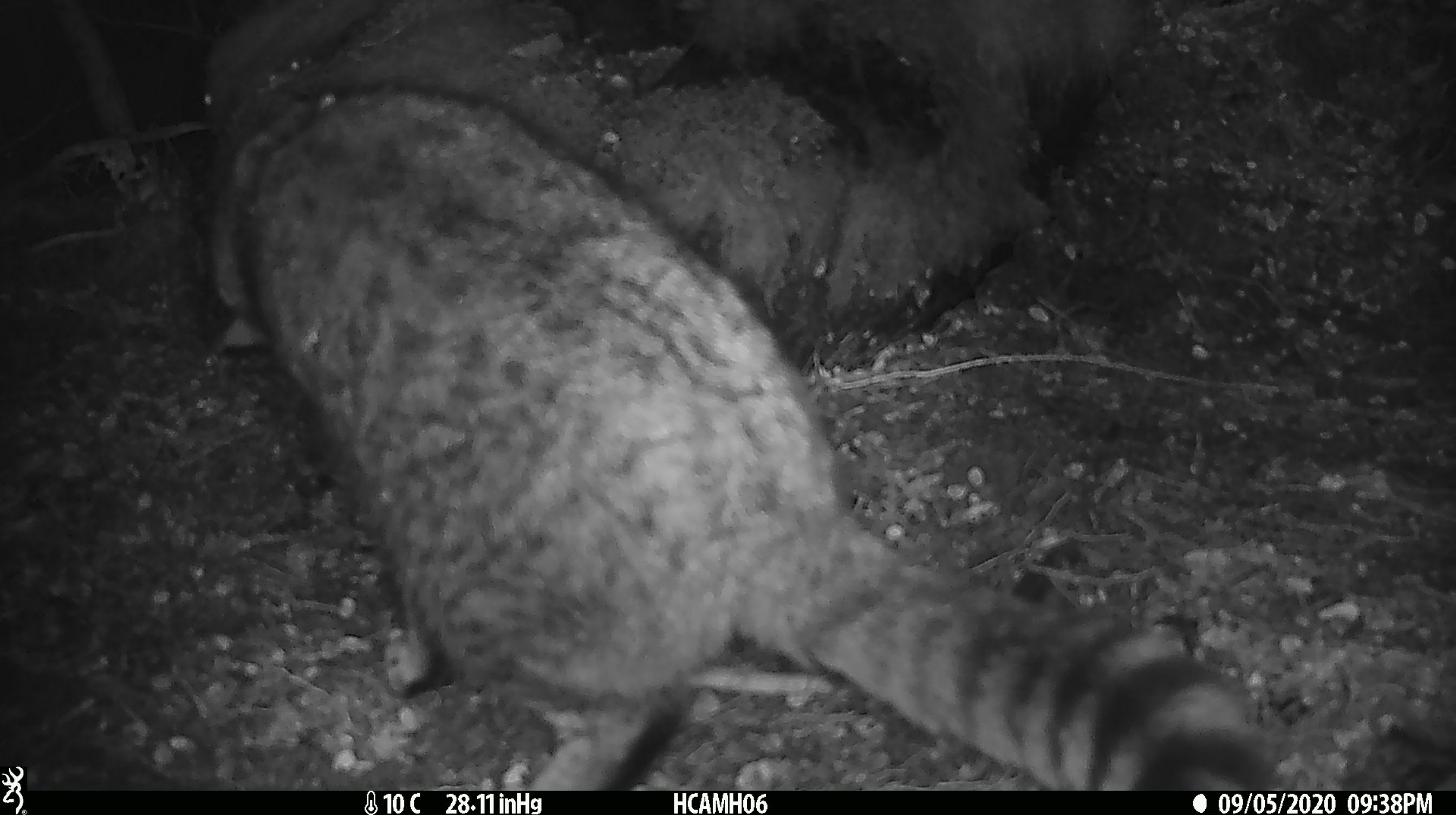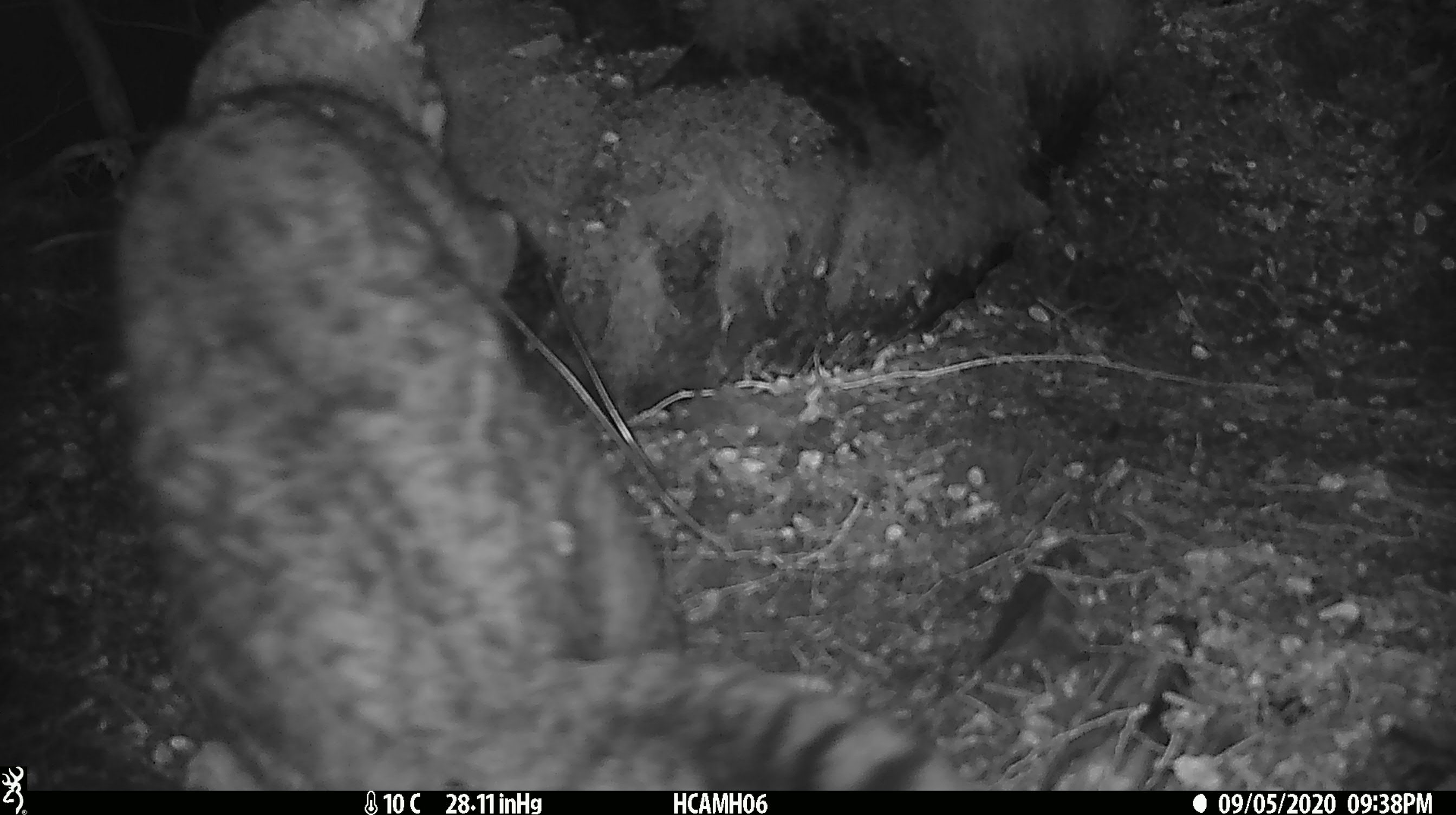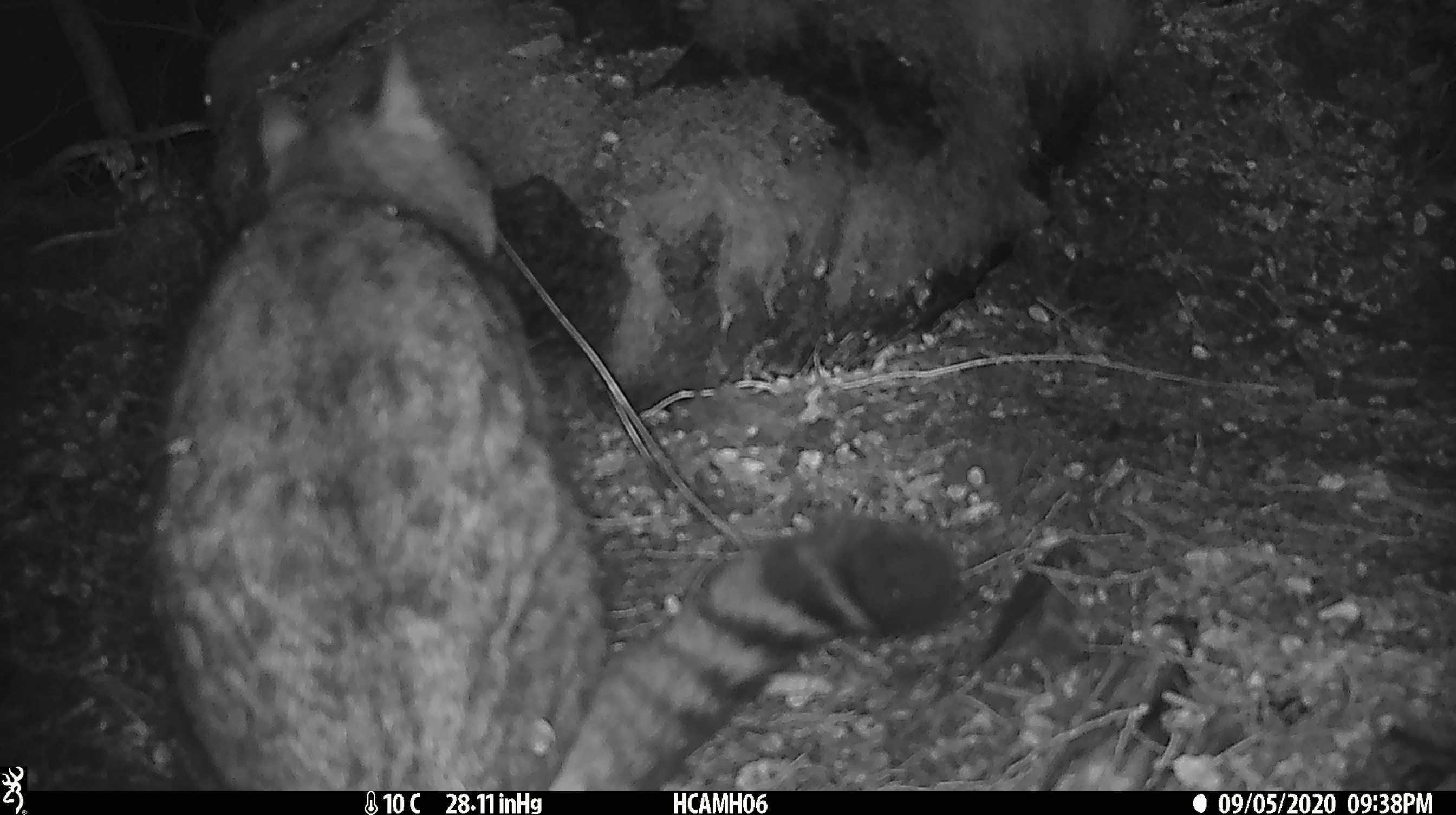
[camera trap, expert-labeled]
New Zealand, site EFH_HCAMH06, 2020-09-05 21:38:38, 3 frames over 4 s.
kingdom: Animalia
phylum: Chordata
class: Mammalia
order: Carnivora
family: Felidae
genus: Felis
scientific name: Felis catus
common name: domestic cat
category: cat